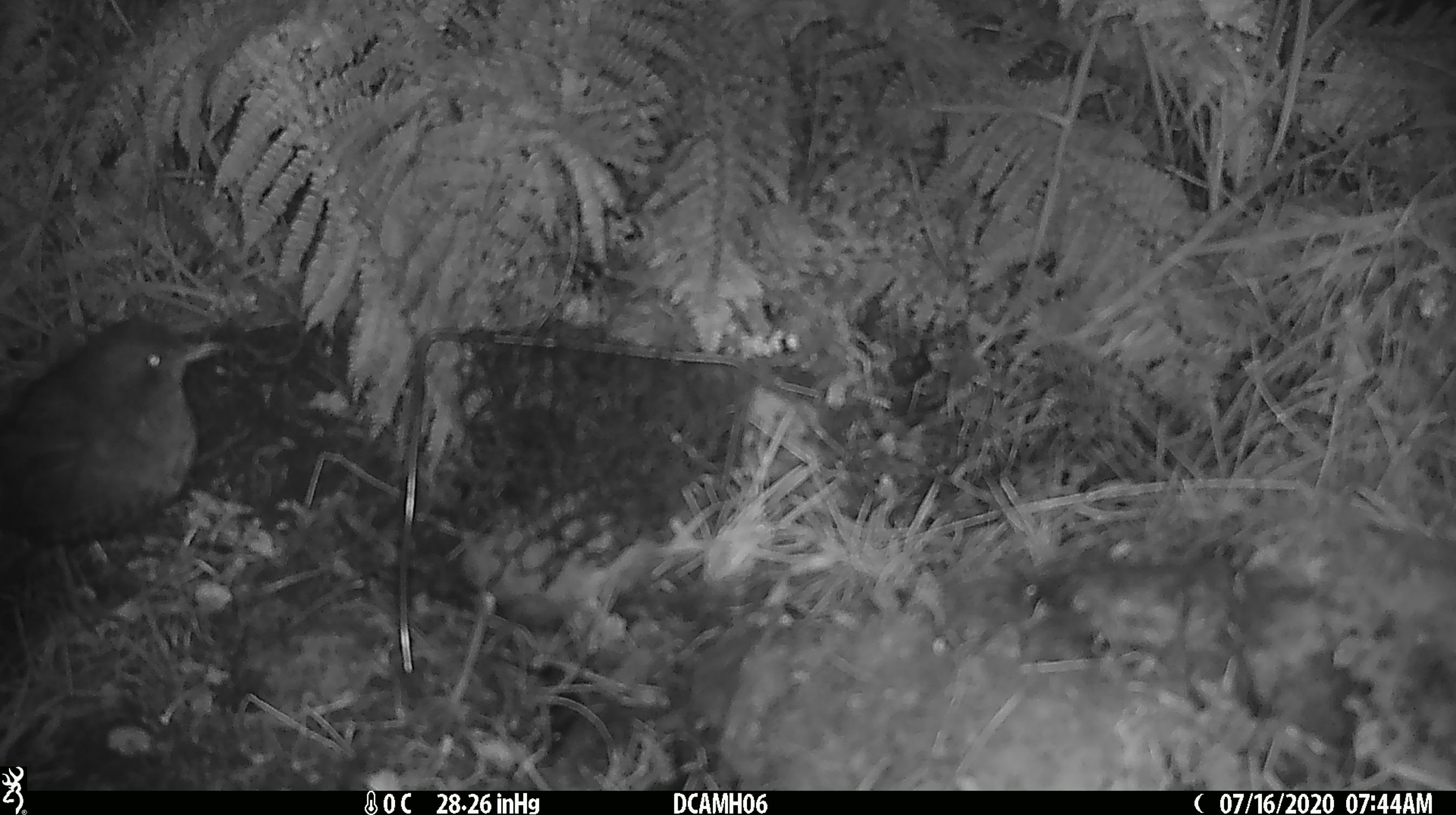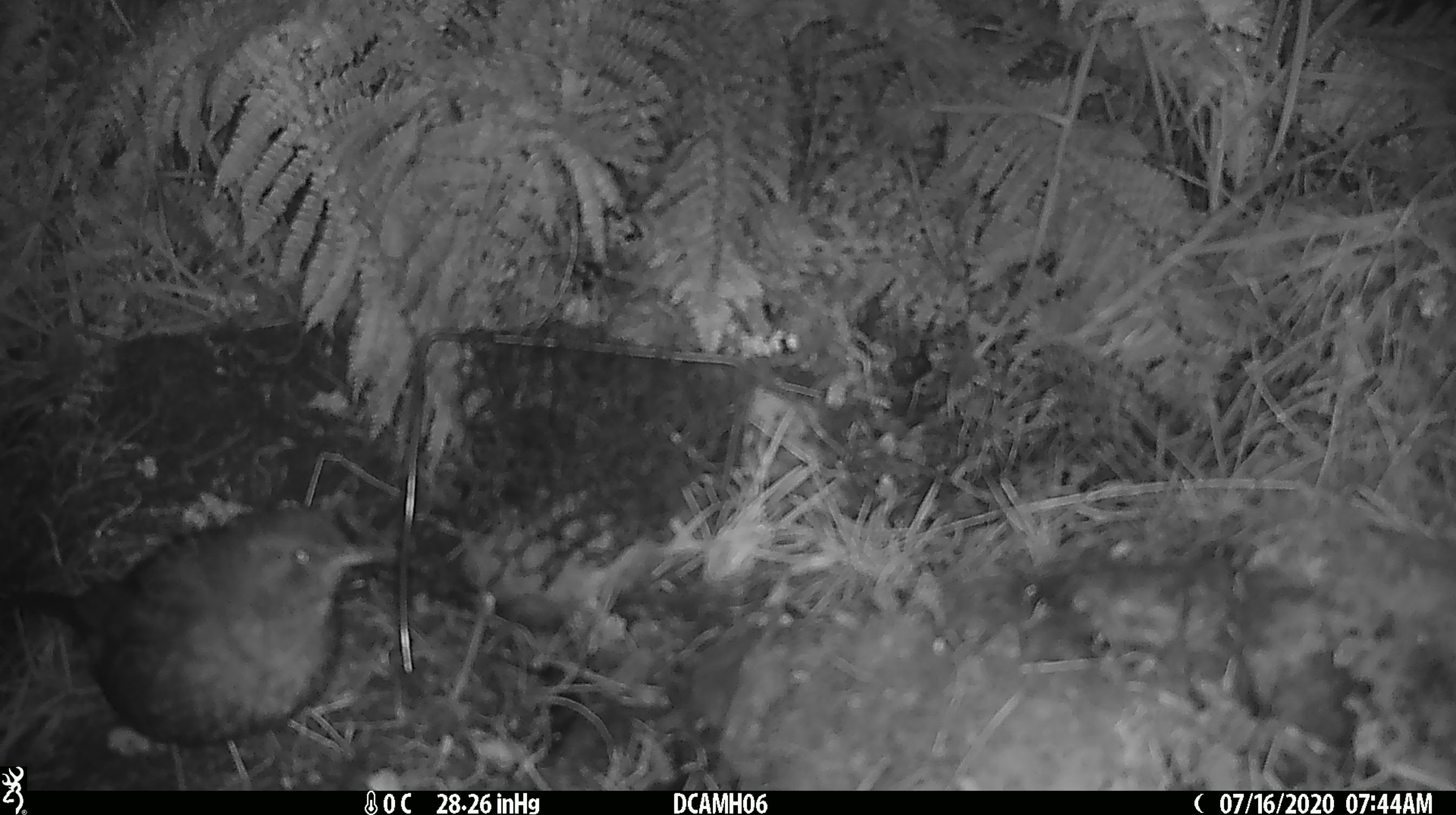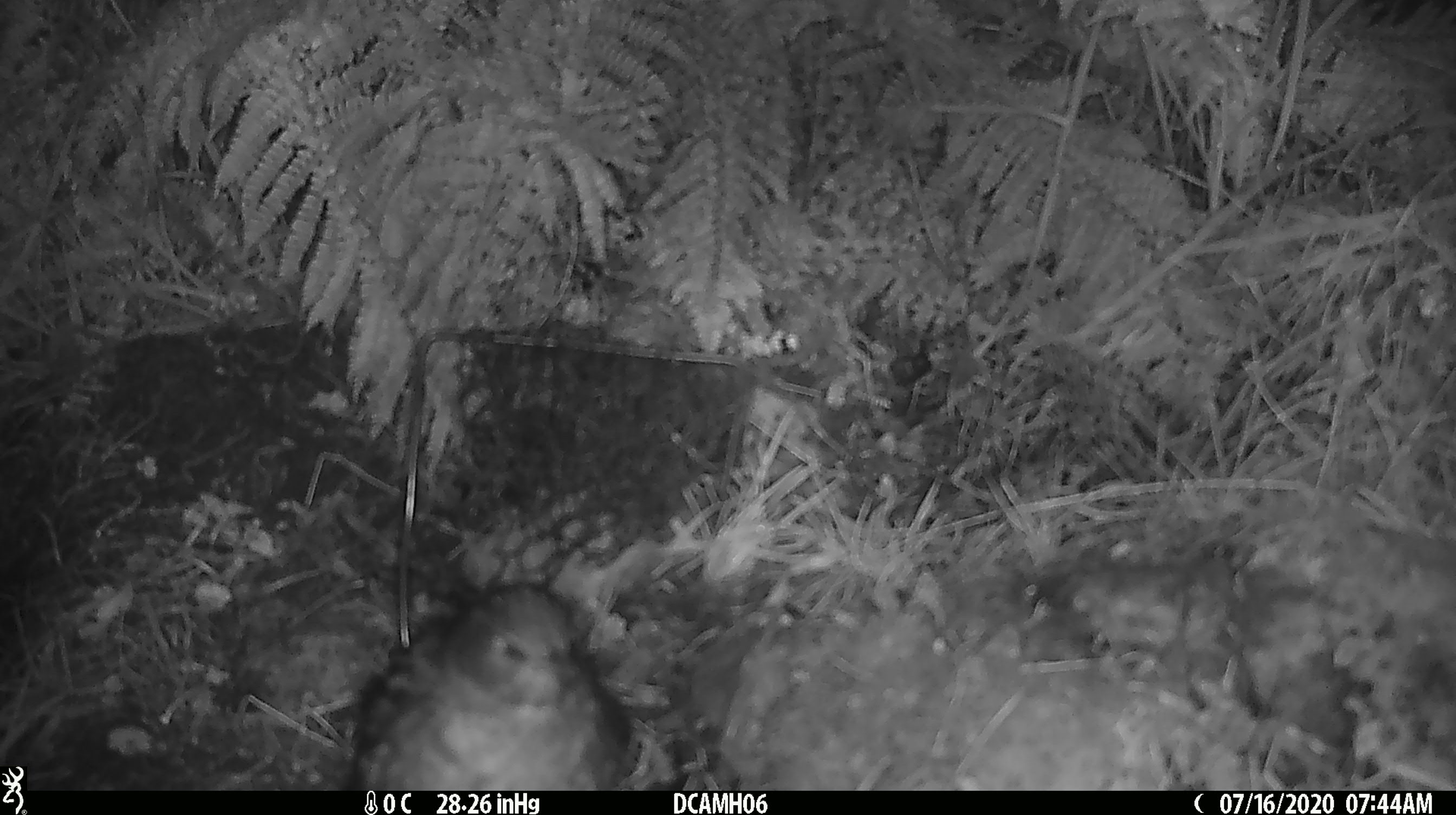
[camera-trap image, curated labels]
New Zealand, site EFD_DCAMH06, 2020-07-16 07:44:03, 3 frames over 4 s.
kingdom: Animalia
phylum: Chordata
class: Aves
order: Passeriformes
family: Turdidae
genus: Turdus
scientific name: Turdus merula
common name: eurasian blackbird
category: blackbird